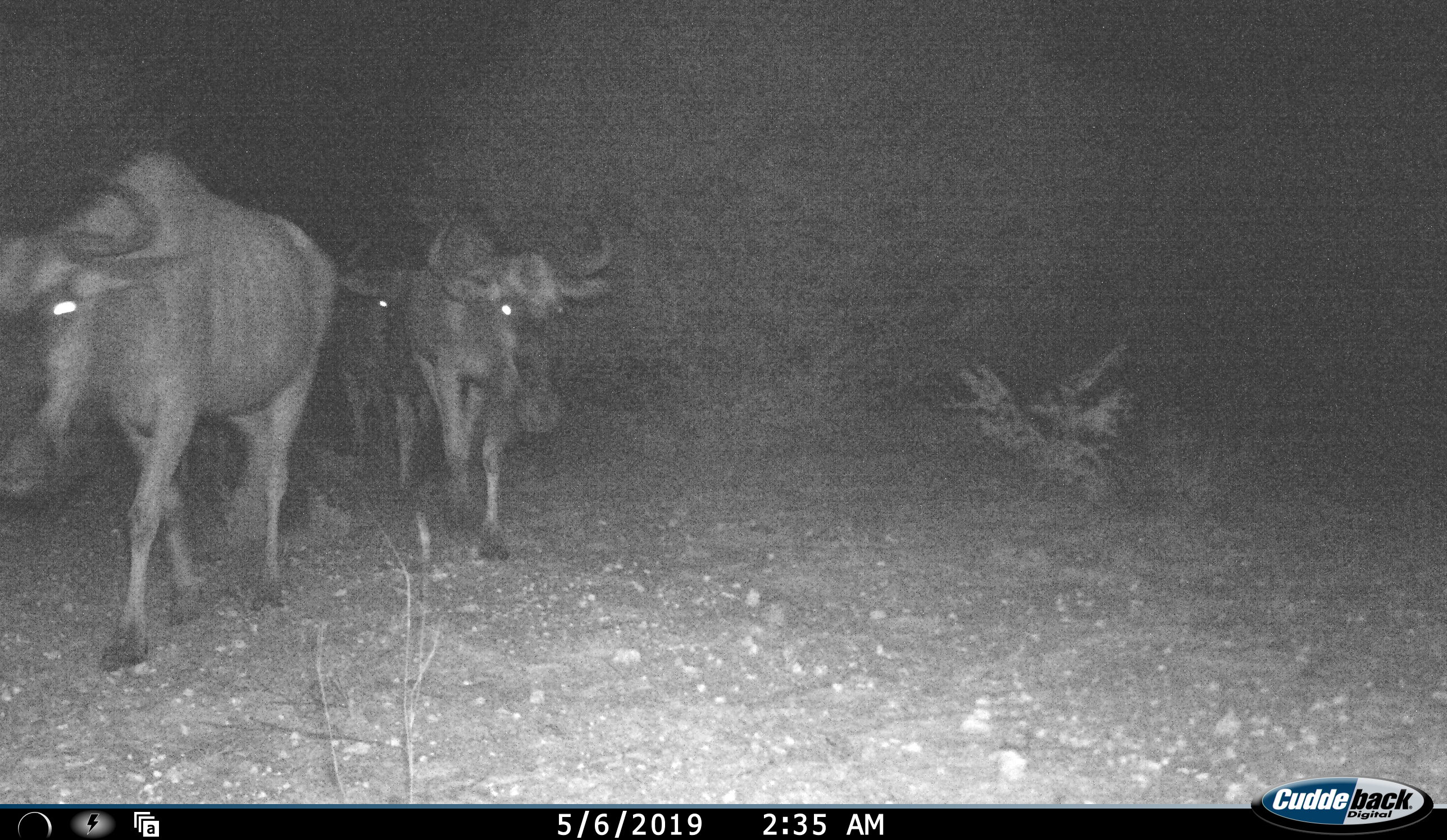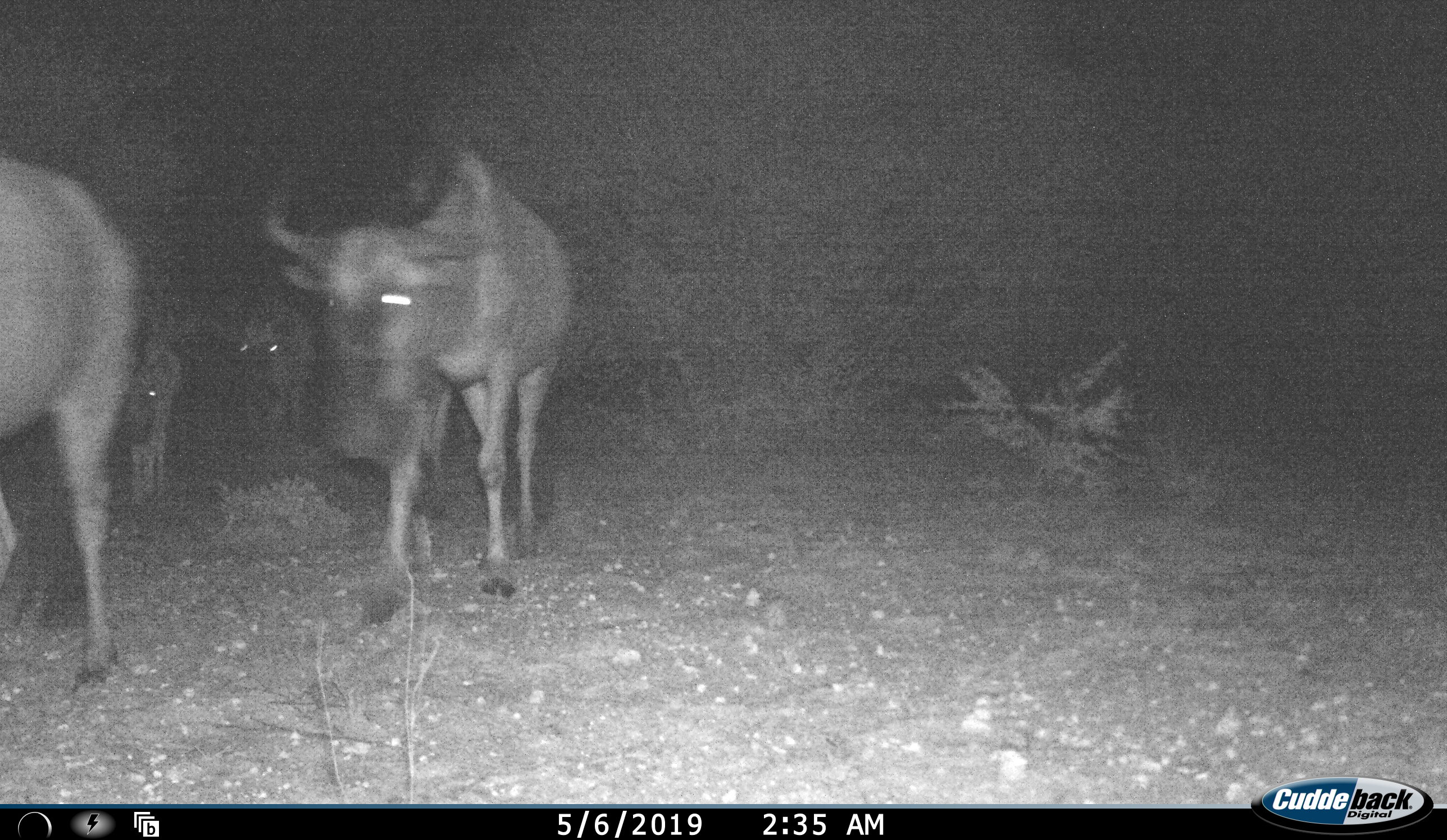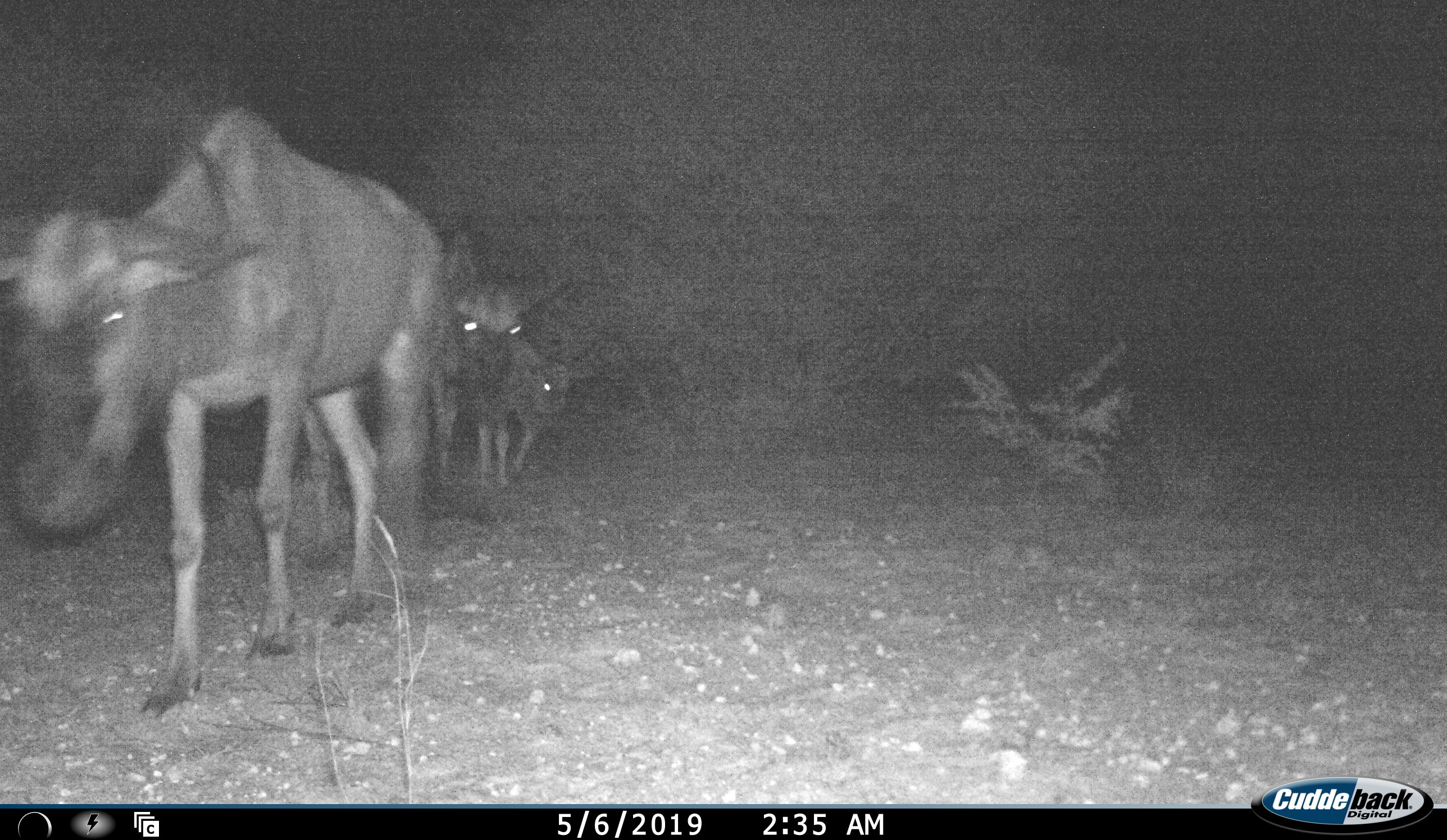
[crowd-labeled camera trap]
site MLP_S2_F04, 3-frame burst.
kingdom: Animalia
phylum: Chordata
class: Mammalia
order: Artiodactyla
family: Bovidae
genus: Connochaetes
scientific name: Connochaetes taurinus taurinus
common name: blue wildebeest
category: wildebeestblue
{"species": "wildebeestblue (blue wildebeest) (Connochaetes taurinus taurinus)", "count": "5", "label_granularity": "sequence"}